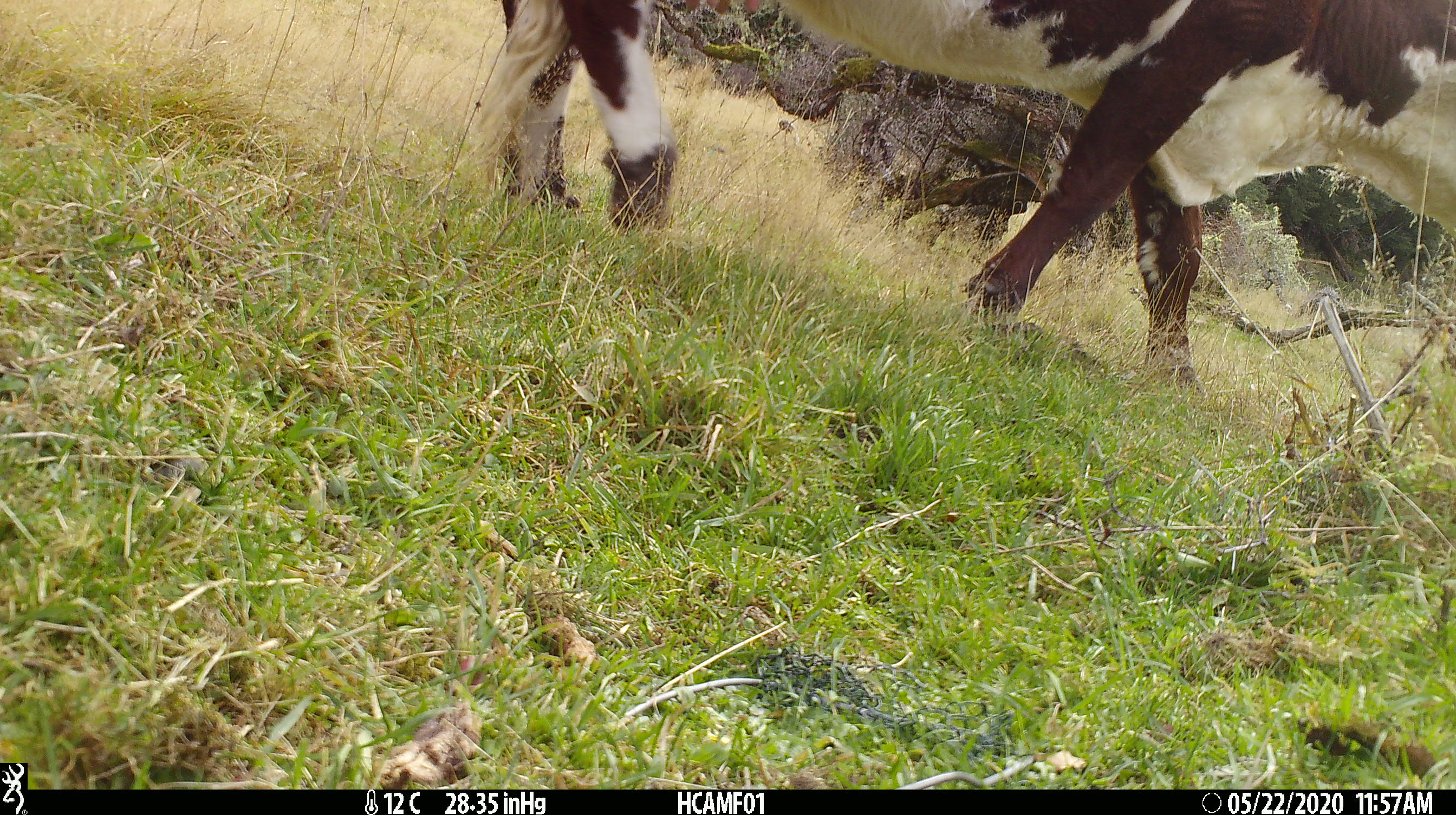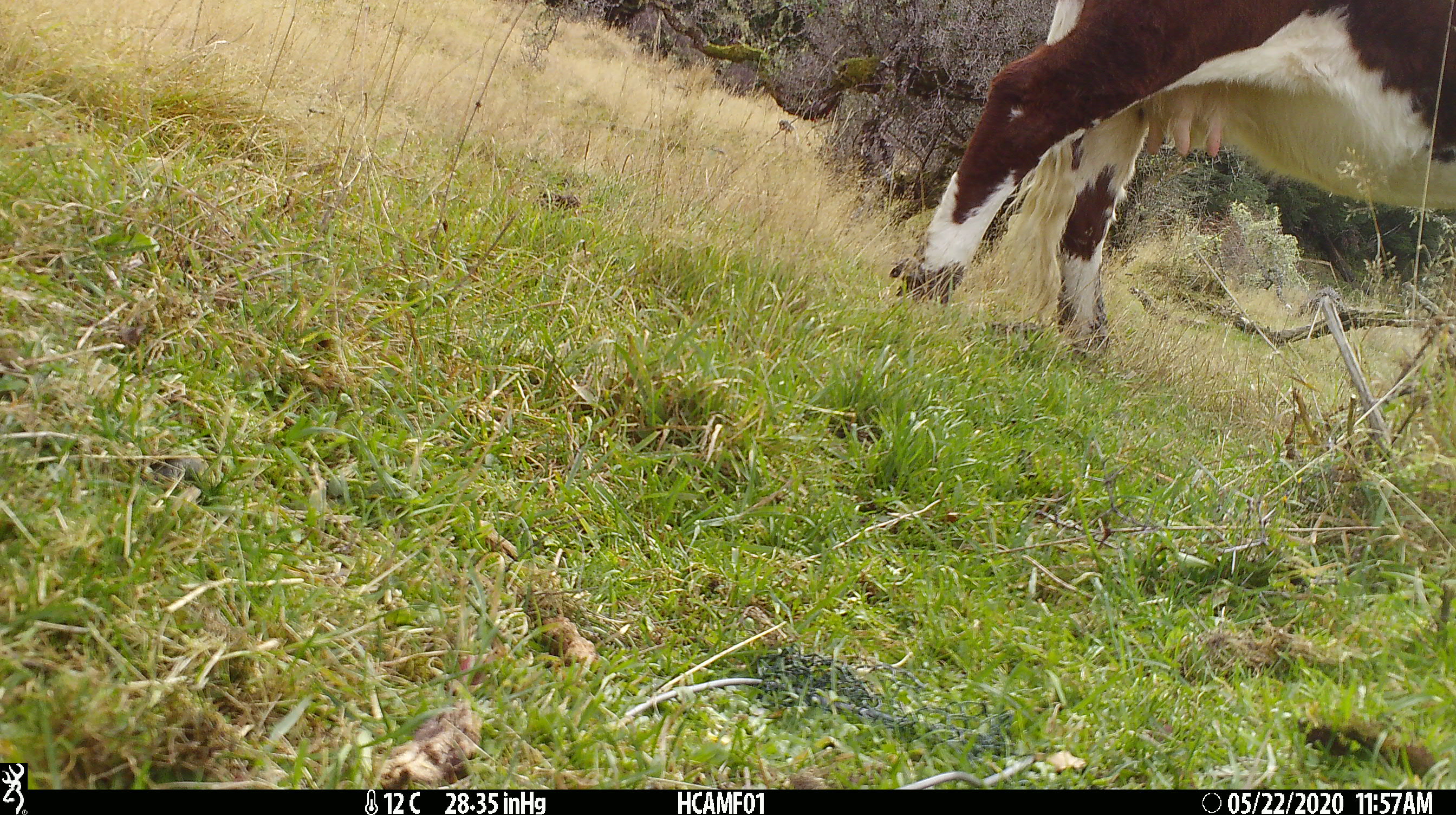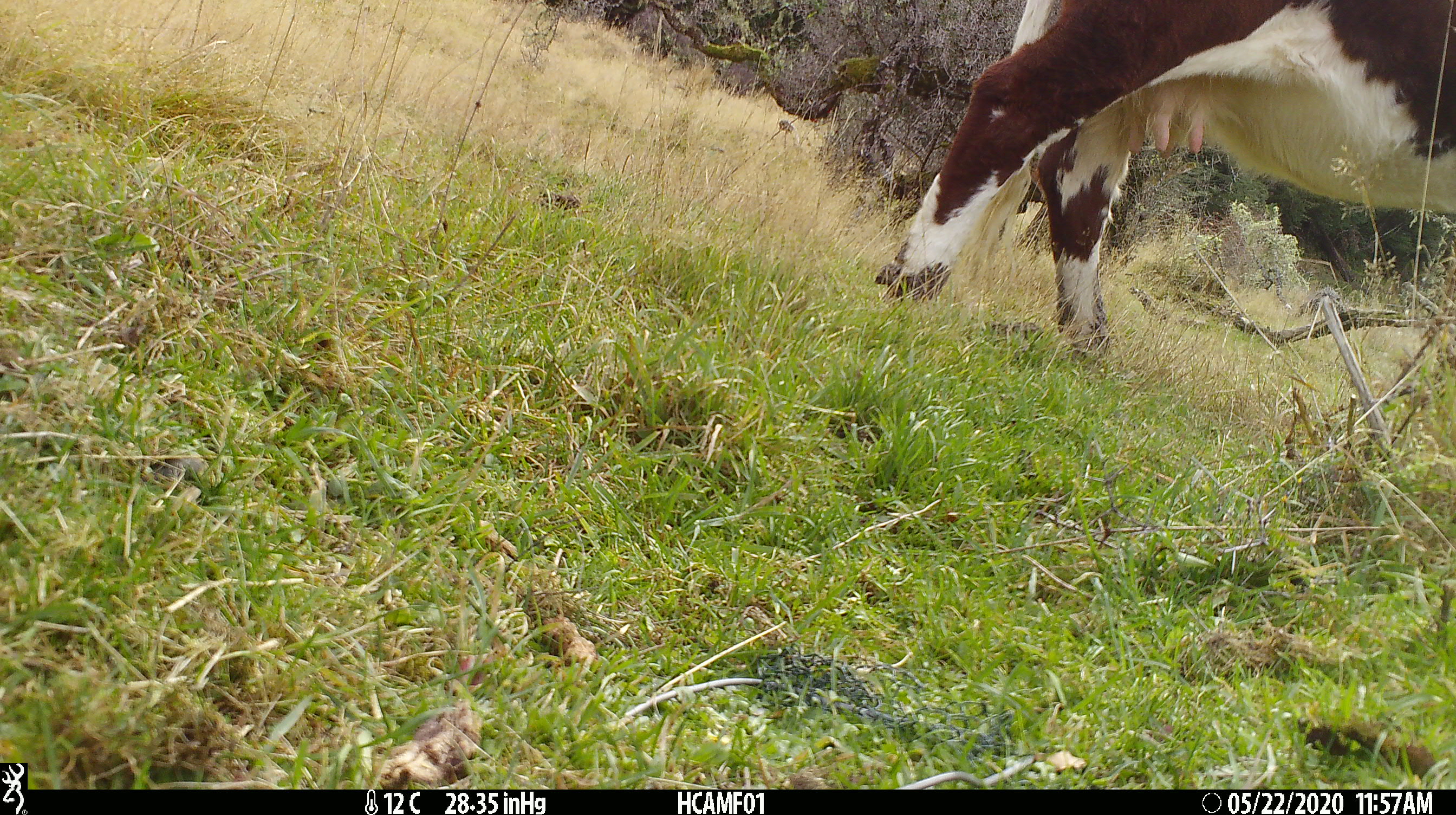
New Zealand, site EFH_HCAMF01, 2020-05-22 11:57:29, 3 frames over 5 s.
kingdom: Animalia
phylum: Chordata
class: Mammalia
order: Artiodactyla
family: Bovidae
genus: Bos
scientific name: Bos taurus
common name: domestic cow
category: cow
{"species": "cow (domestic cow) (Bos taurus)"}